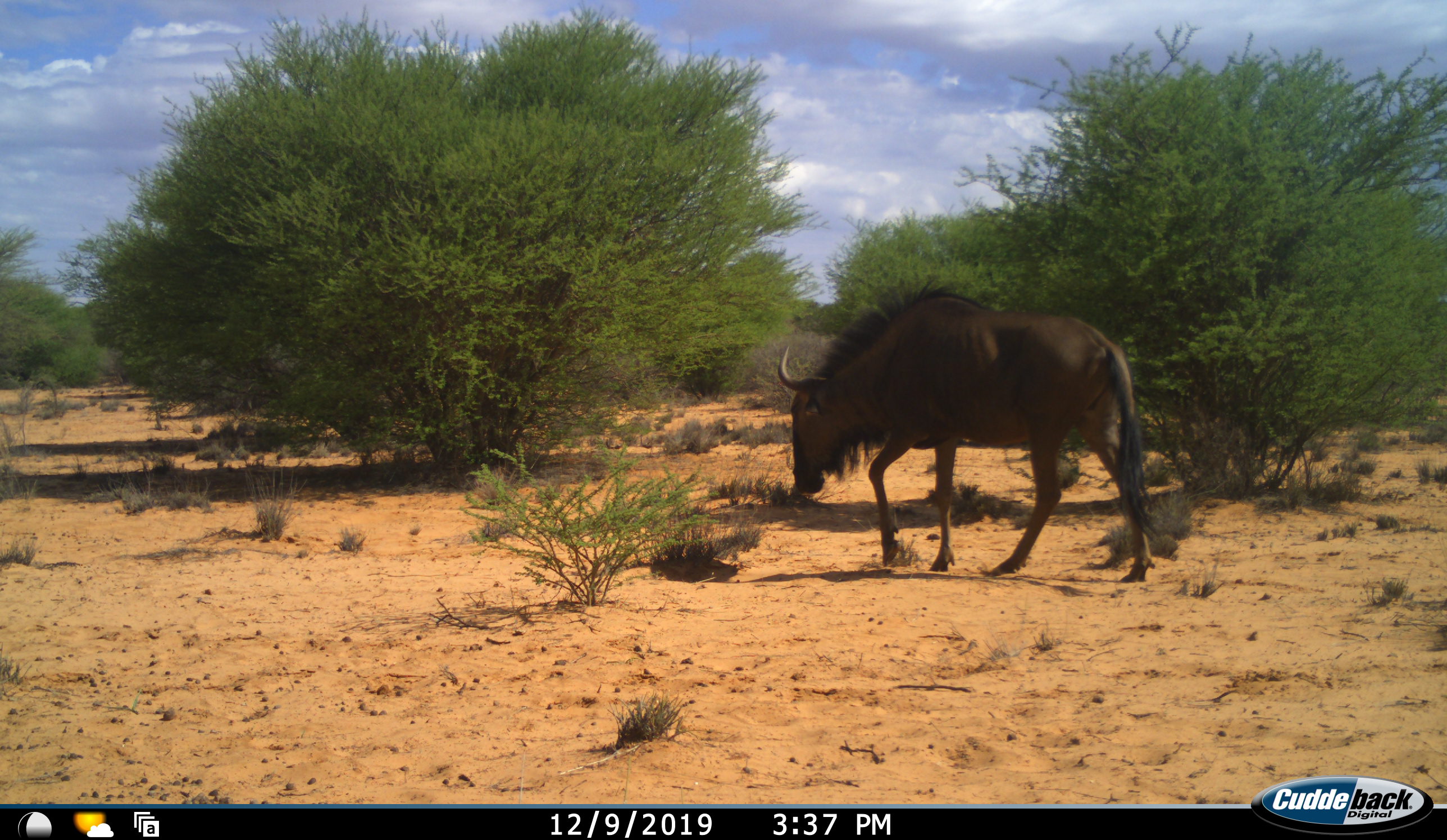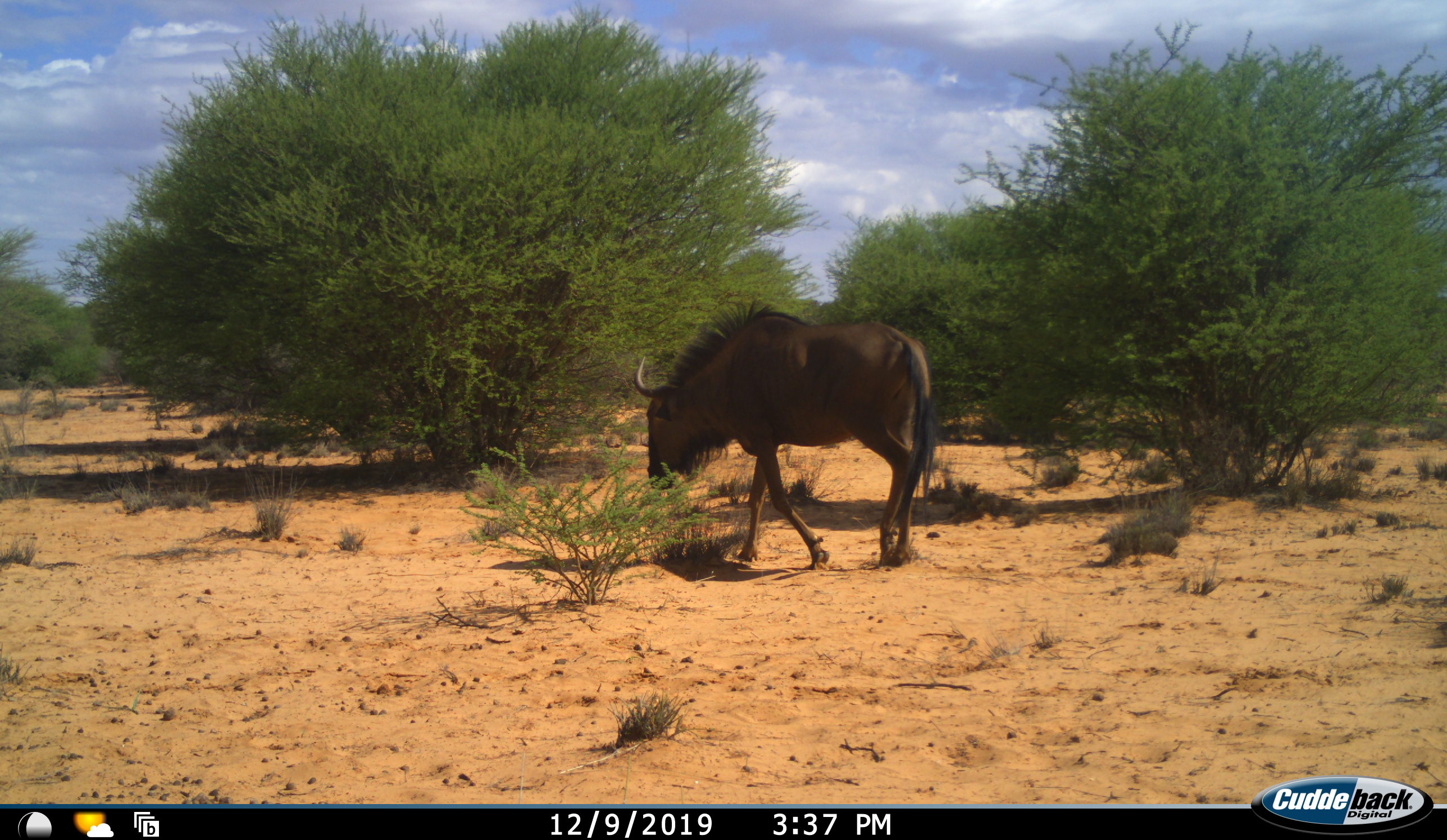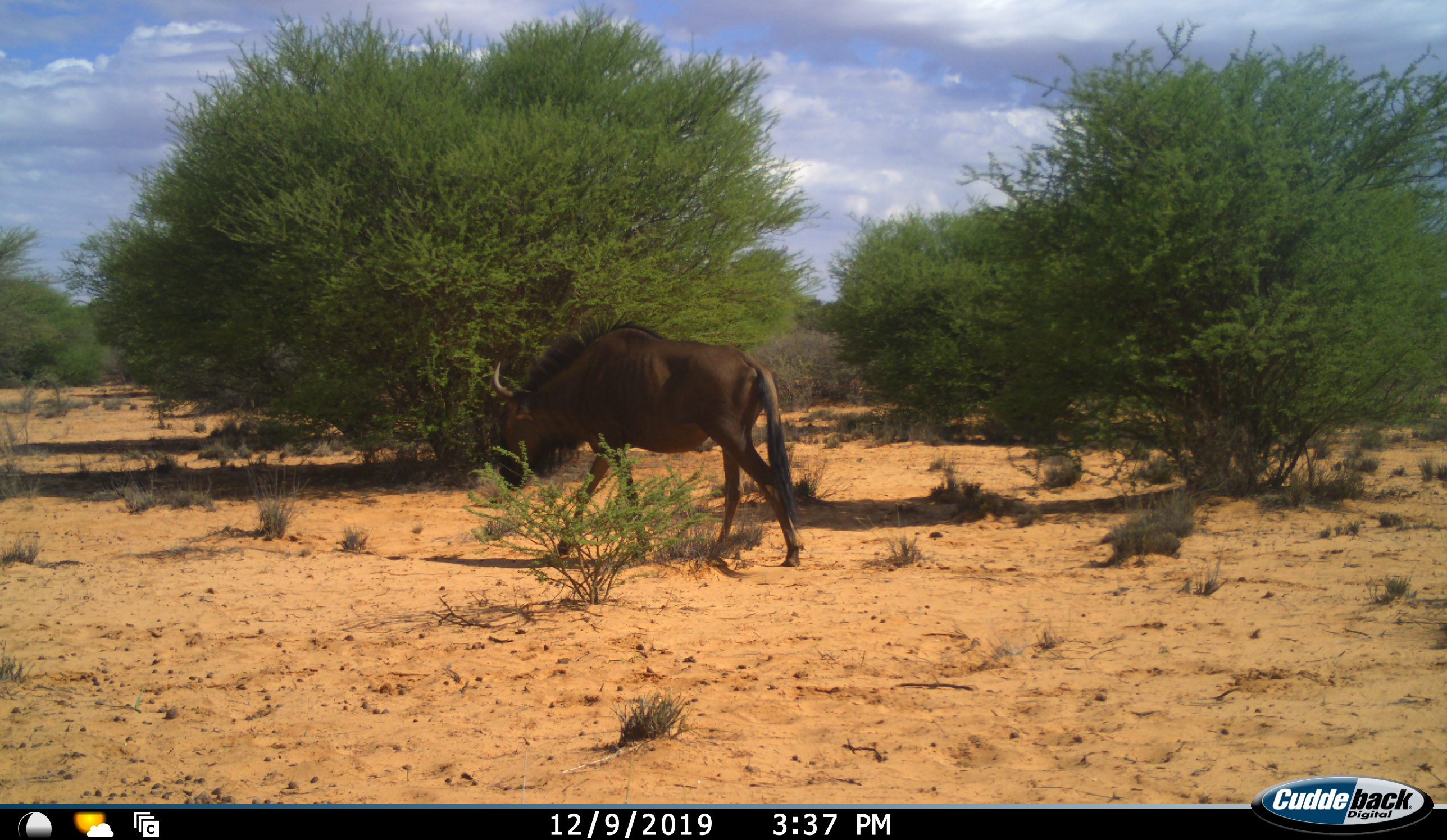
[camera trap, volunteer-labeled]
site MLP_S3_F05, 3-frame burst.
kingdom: Animalia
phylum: Chordata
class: Mammalia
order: Artiodactyla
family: Bovidae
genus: Connochaetes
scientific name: Connochaetes taurinus taurinus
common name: blue wildebeest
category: wildebeestblue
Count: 1.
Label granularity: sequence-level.